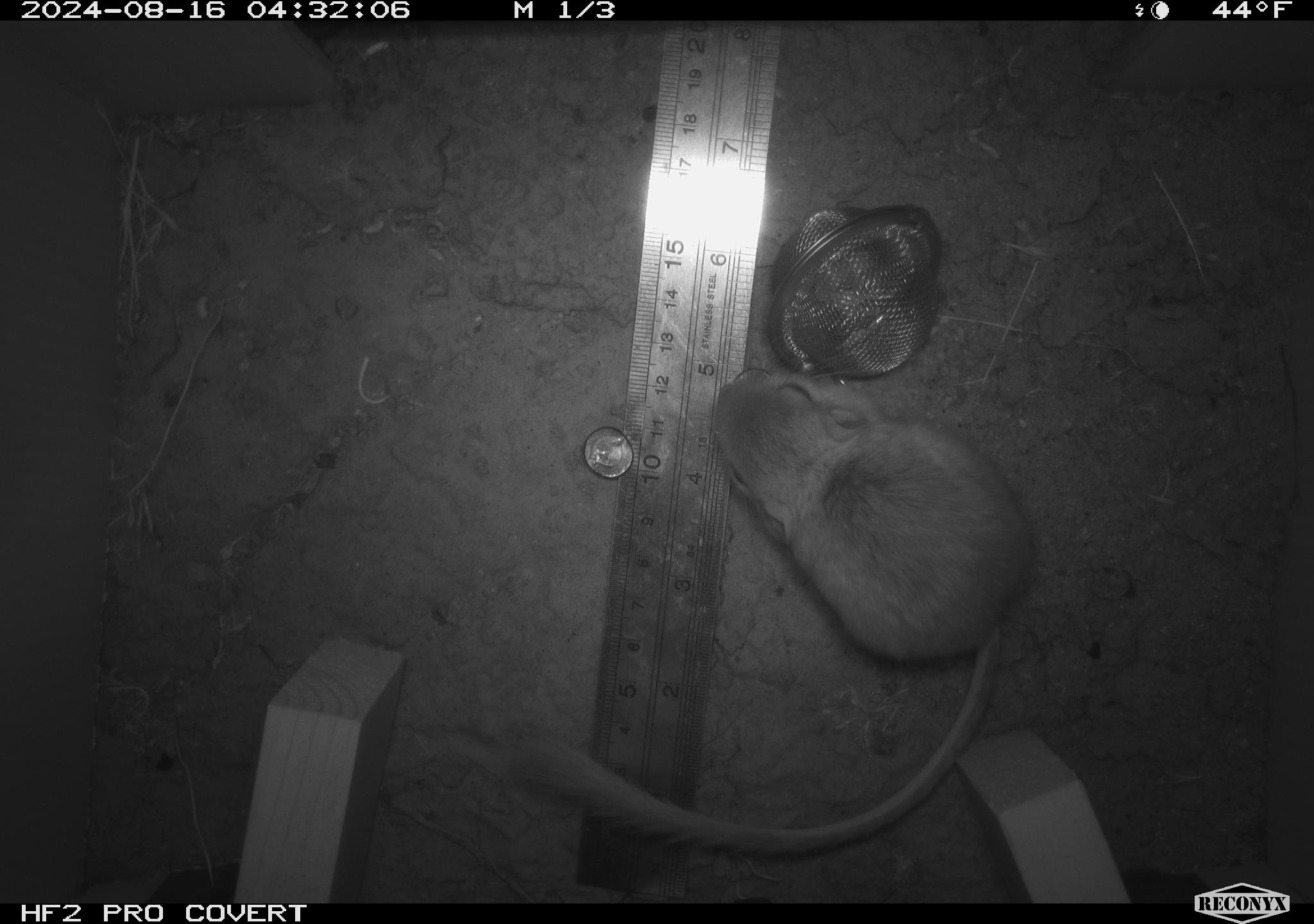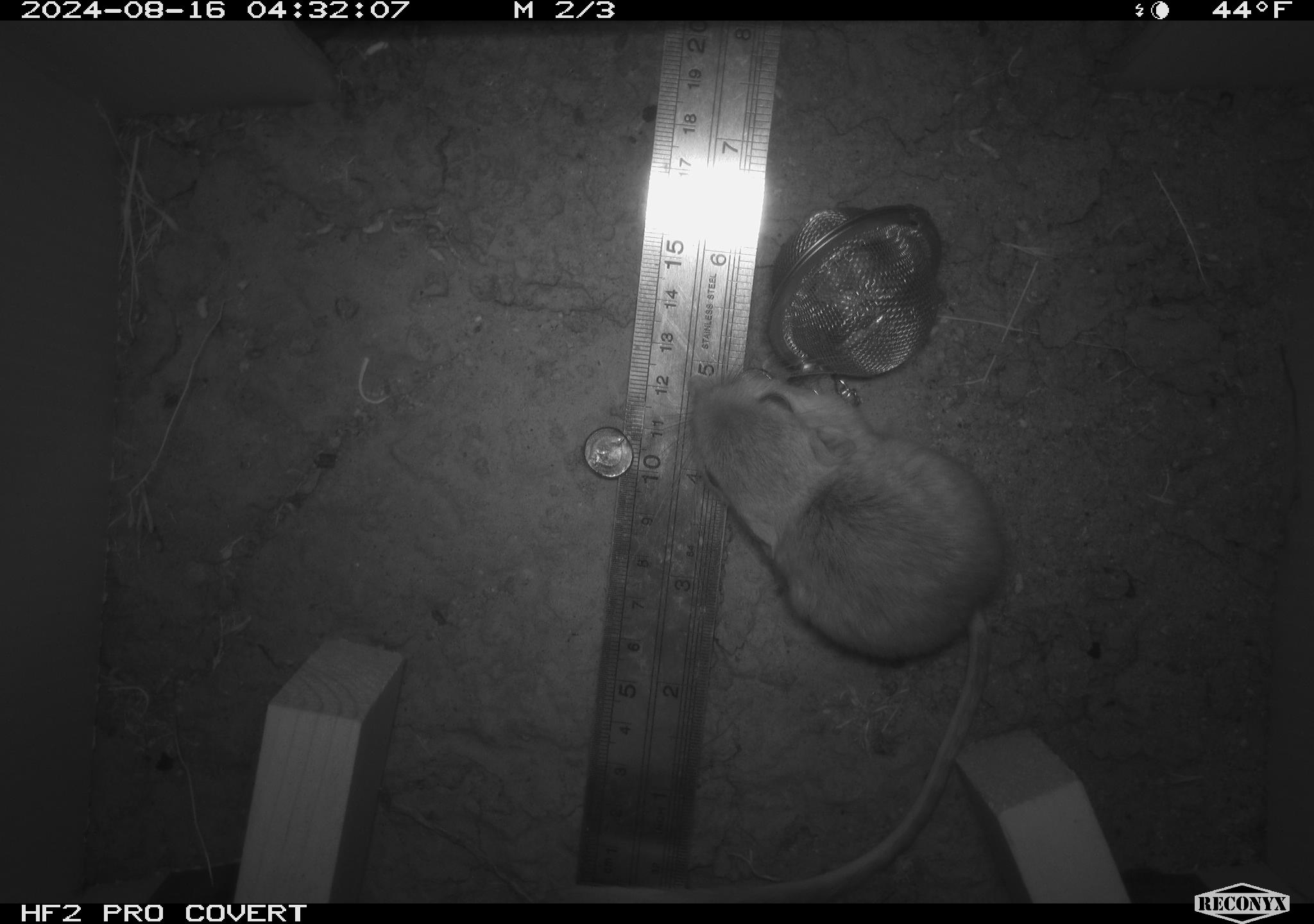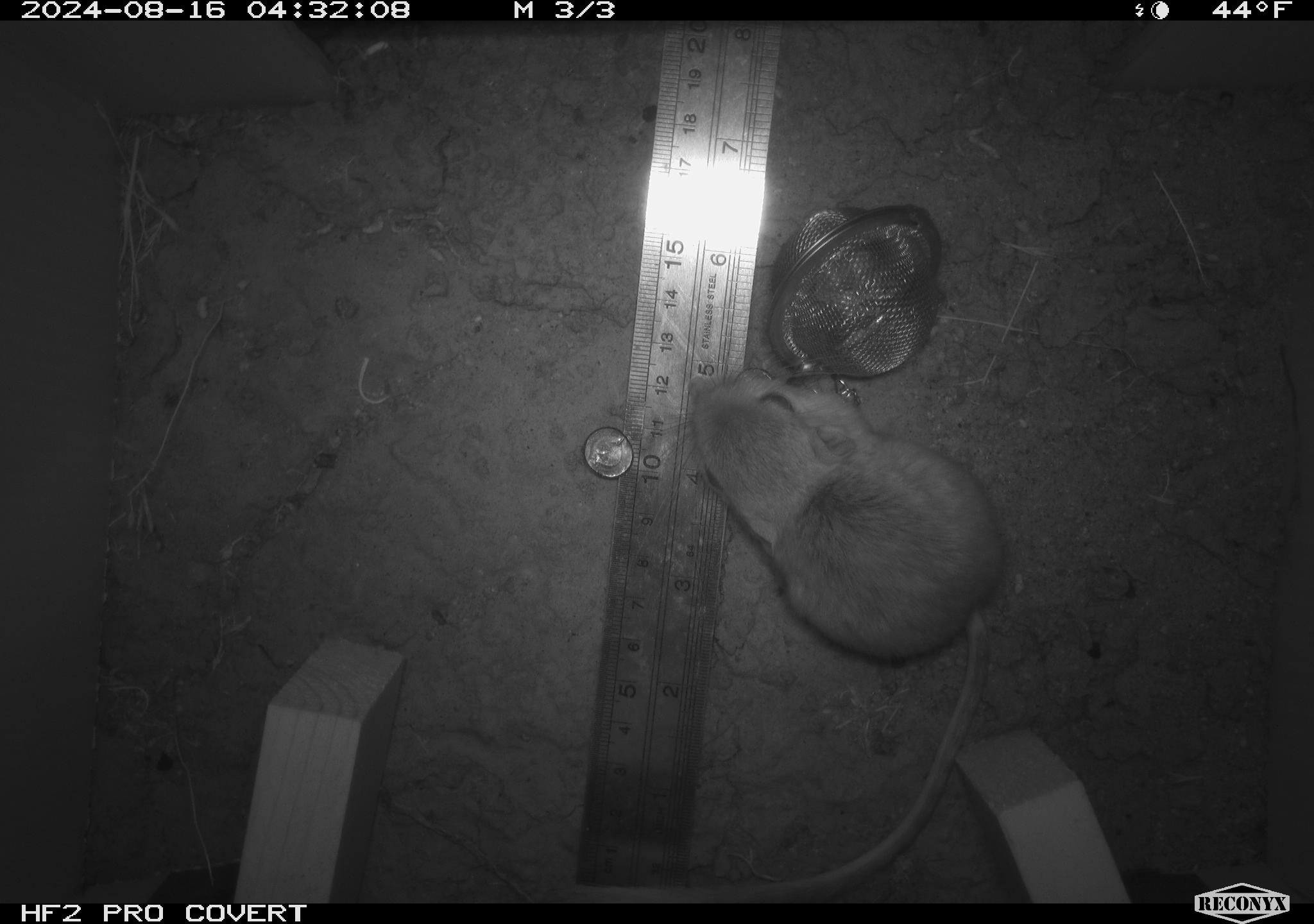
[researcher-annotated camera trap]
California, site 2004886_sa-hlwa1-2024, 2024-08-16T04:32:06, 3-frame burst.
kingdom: Animalia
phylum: Chordata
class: Mammalia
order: Rodentia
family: Heteromyidae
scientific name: Heteromyidae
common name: kangaroo rats and pocket mice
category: heteromyidae family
Heteromyidae family (kangaroo rats and pocket mice) (Heteromyidae).